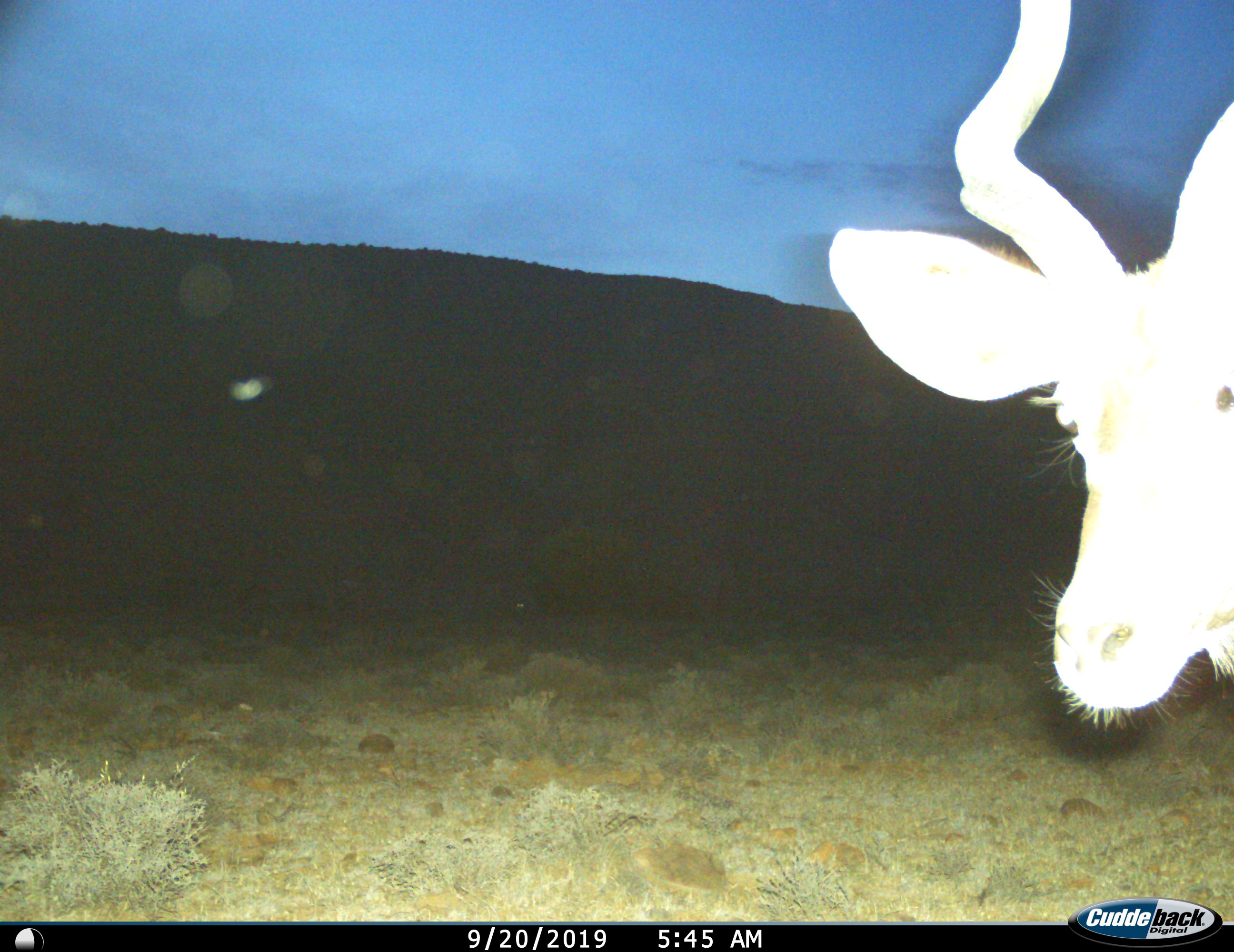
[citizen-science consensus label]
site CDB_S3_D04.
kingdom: Animalia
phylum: Chordata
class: Mammalia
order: Artiodactyla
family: Bovidae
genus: Tragelaphus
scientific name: Tragelaphus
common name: kudu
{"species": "kudu (Tragelaphus)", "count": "1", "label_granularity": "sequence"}